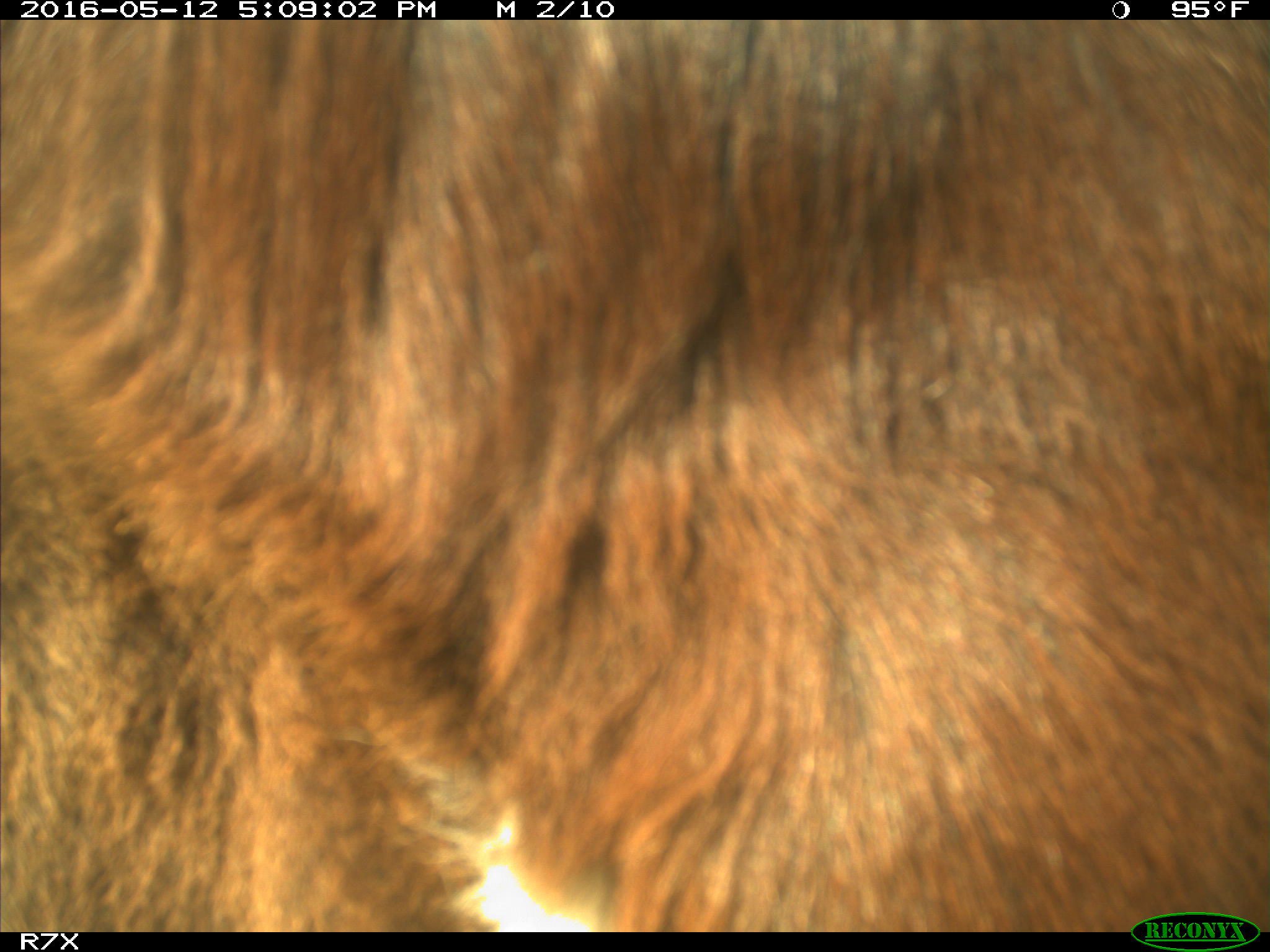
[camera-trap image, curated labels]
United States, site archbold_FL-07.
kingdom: Animalia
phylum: Chordata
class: Mammalia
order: Artiodactyla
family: Bovidae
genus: Bos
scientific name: Bos taurus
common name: domestic cow